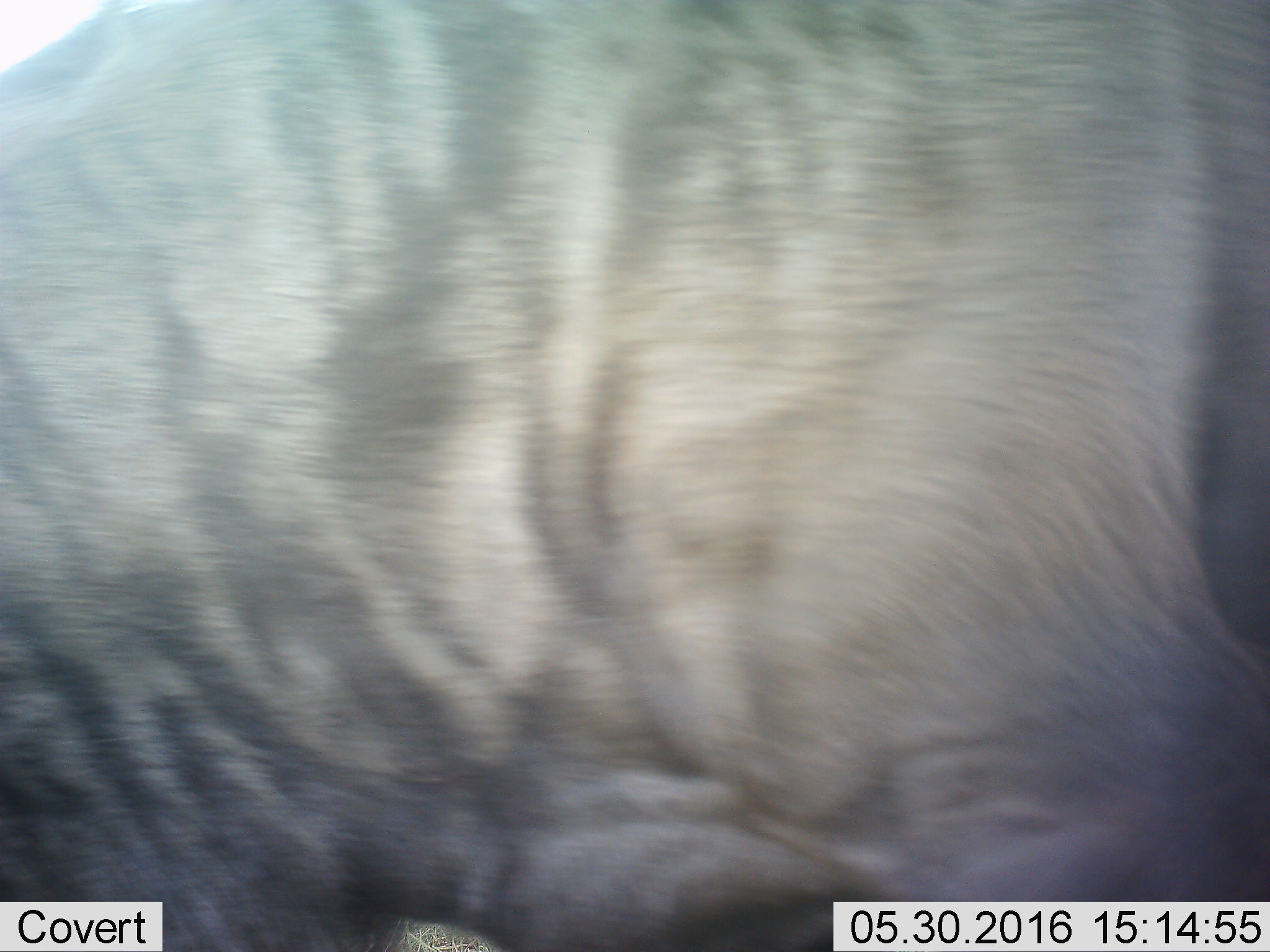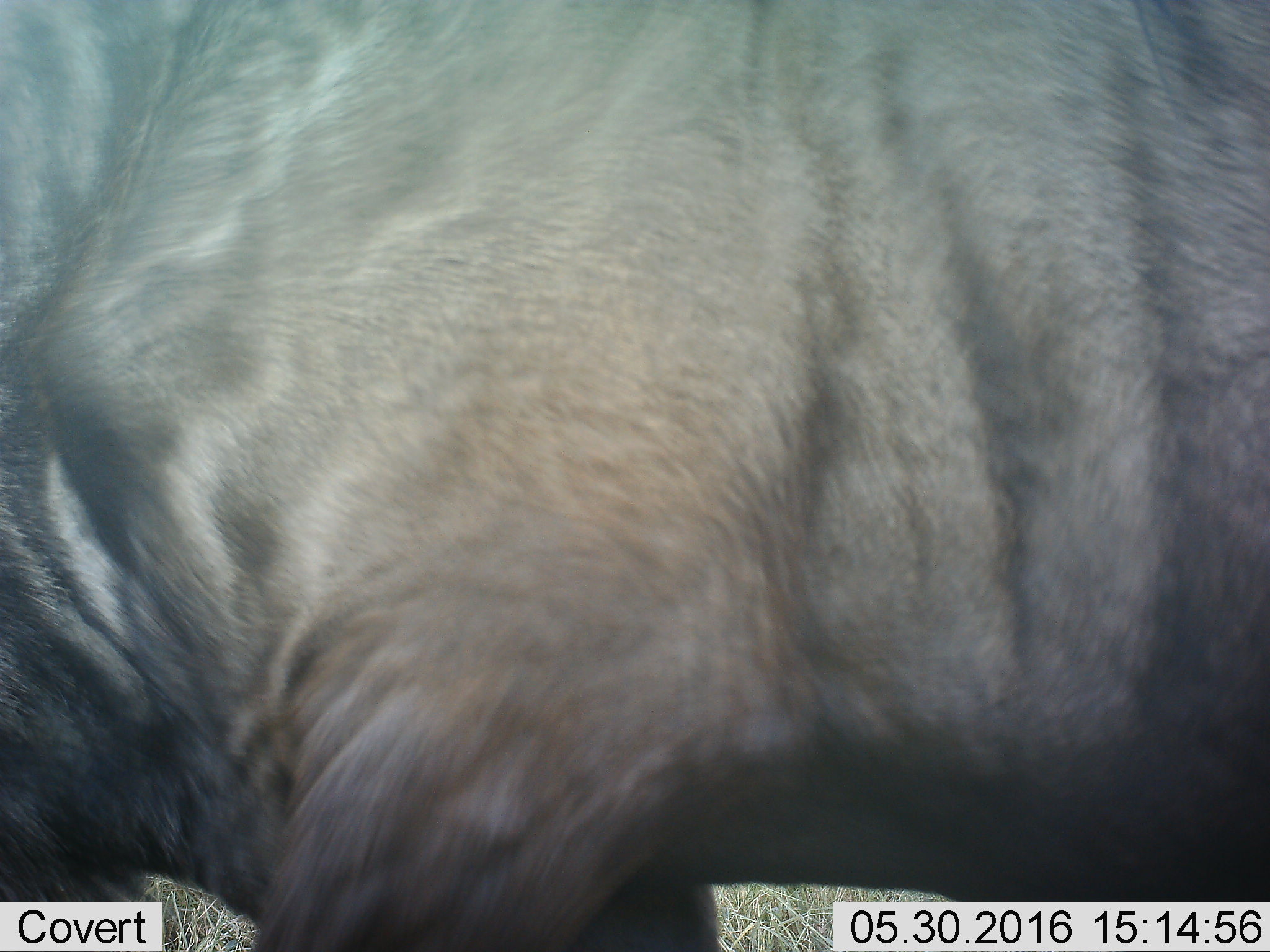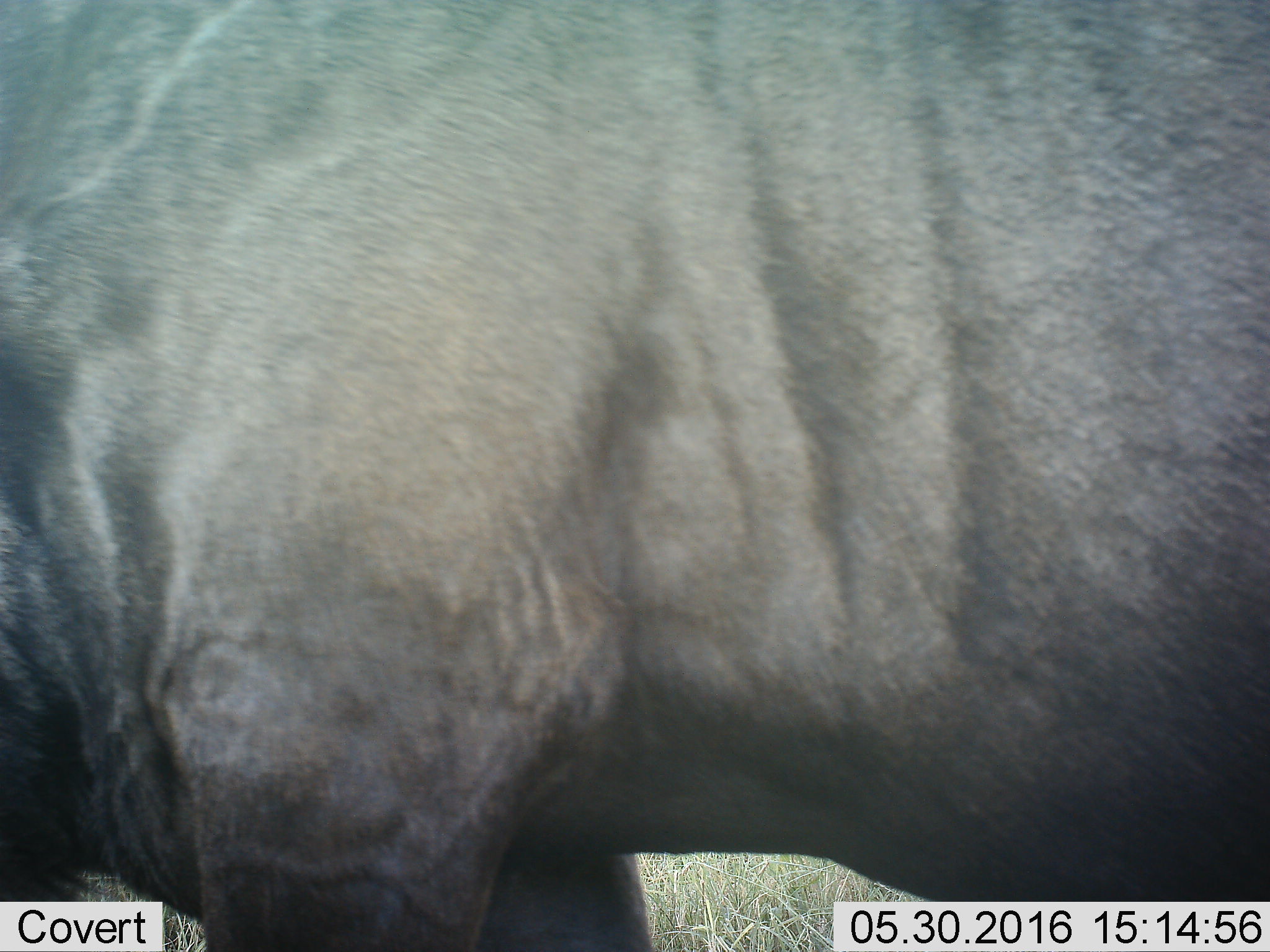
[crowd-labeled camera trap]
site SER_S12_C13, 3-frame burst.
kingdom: Animalia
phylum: Chordata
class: Mammalia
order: Artiodactyla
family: Bovidae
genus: Connochaetes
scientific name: Connochaetes taurinus taurinus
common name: blue wildebeest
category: wildebeestblue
Wildebeestblue (blue wildebeest) (Connochaetes taurinus taurinus), count 1. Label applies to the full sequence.